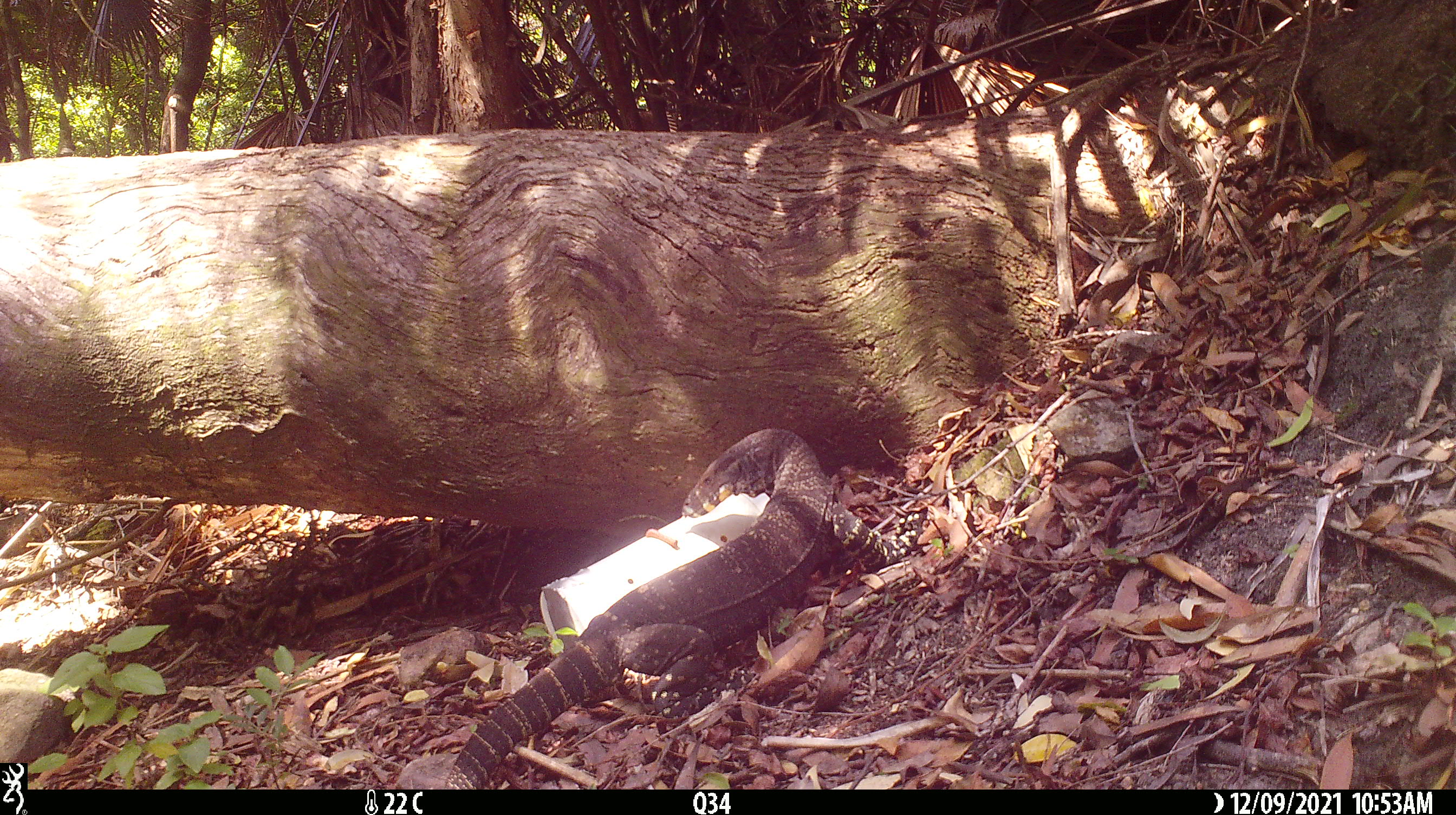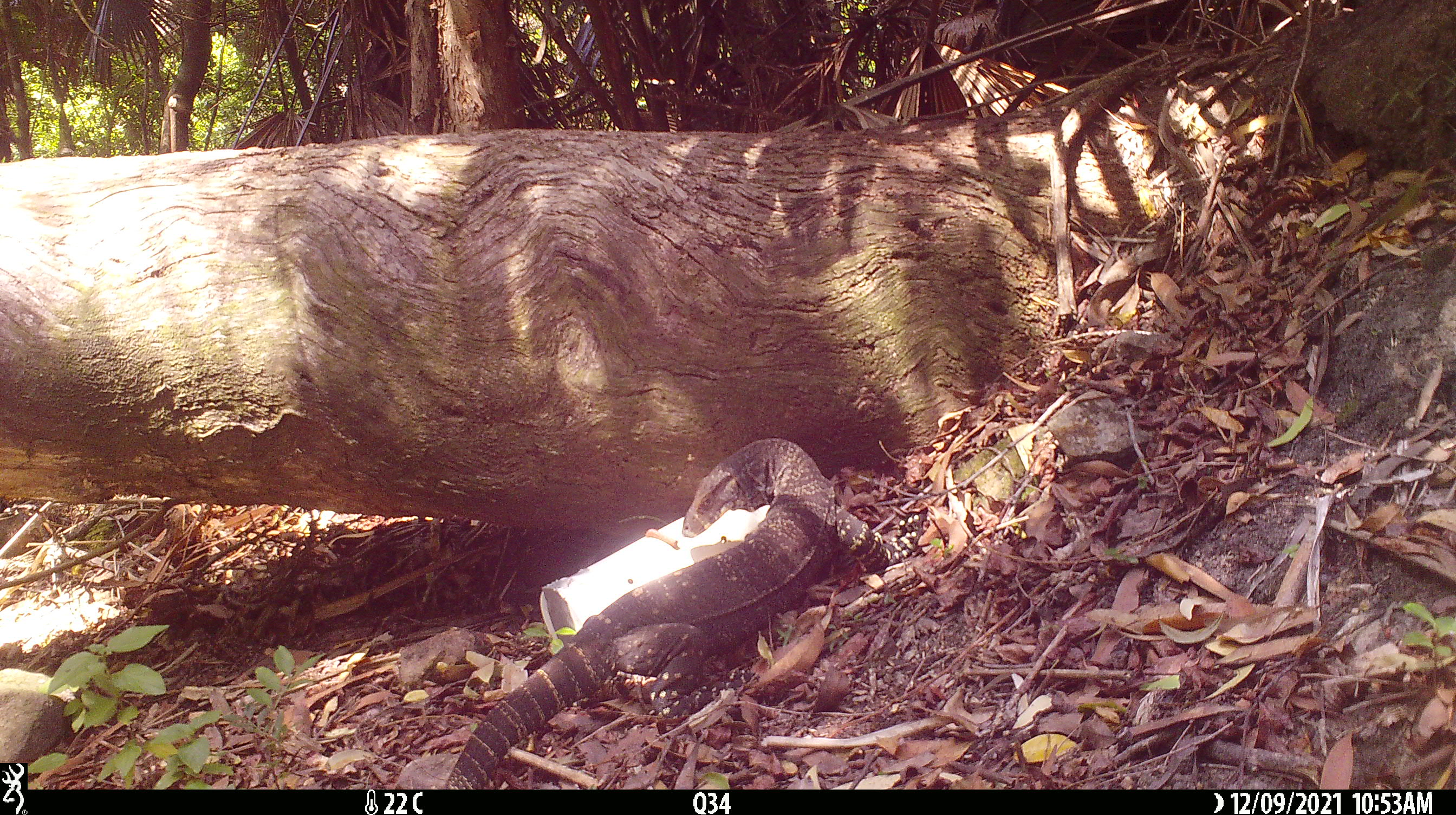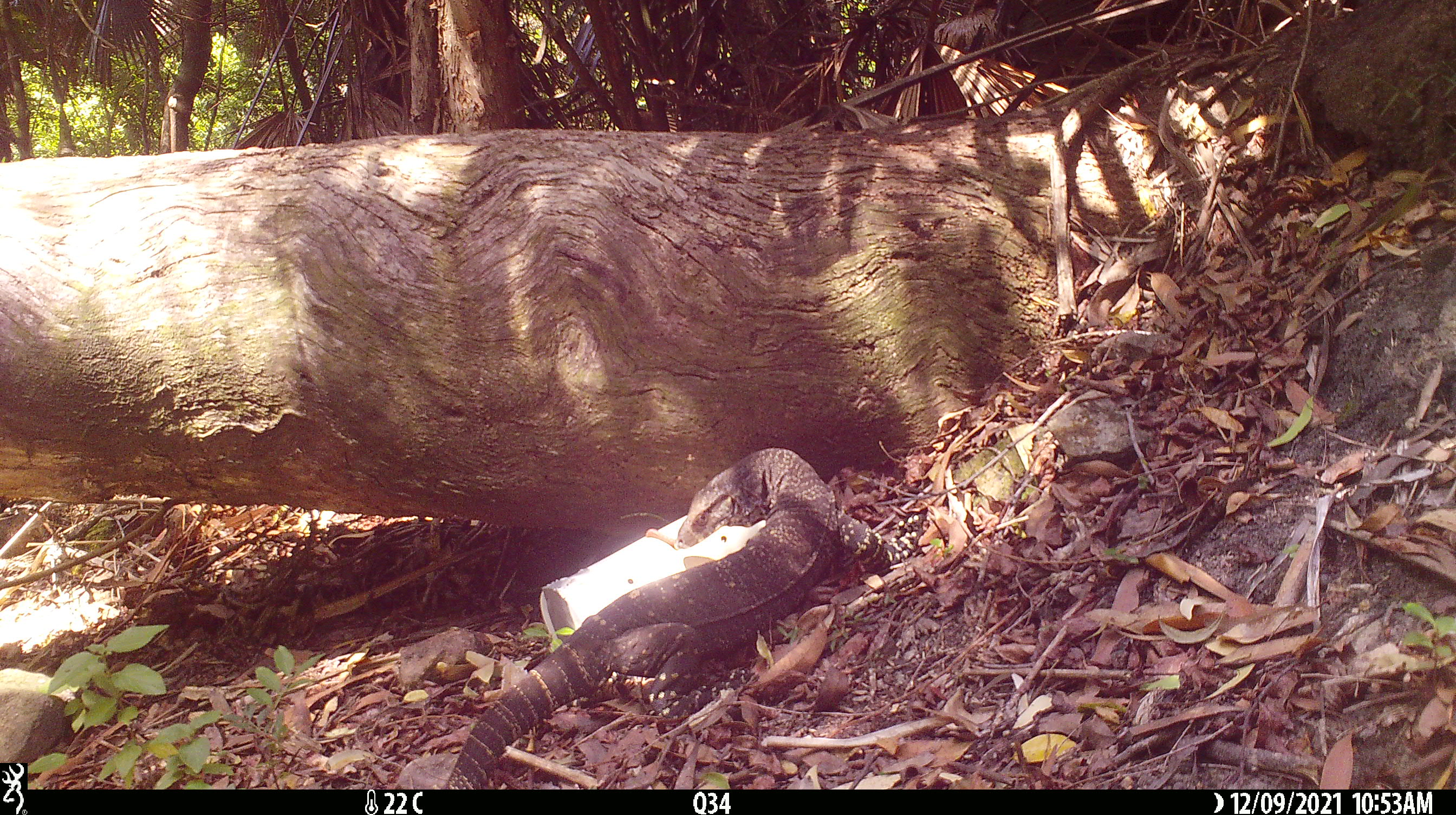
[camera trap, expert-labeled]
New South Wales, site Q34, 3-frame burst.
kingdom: Animalia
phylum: Chordata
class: Reptilia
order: Squamata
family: Varanidae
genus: Varanus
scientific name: Varanus varius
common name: lace monitor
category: goanna